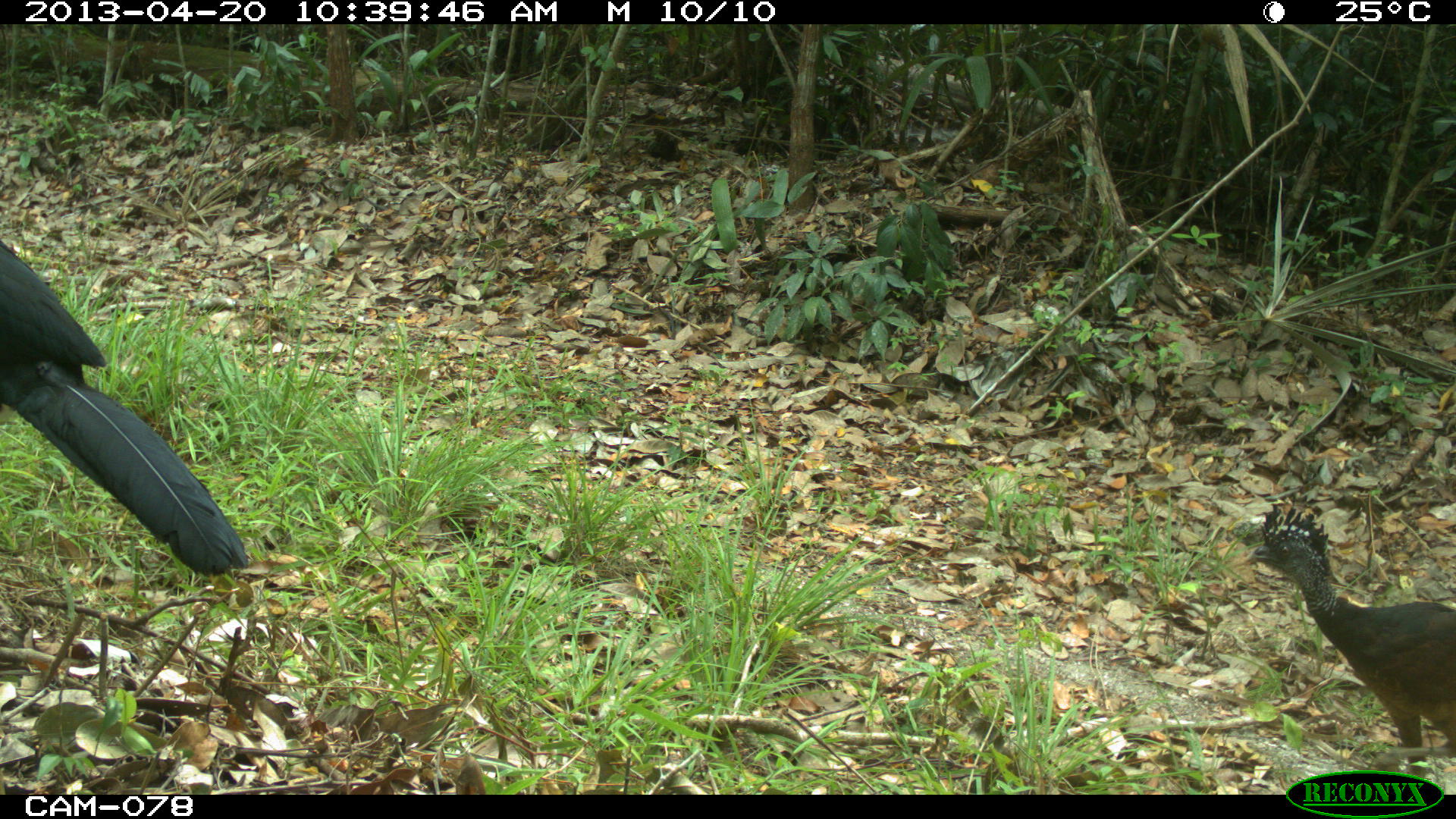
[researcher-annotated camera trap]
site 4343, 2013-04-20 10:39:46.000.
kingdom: Animalia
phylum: Chordata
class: Aves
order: Galliformes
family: Cracidae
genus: Crax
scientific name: Crax rubra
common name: great curassow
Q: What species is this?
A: Crax rubra (great curassow).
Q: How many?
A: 2.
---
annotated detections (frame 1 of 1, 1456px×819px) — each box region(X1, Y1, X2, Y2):
crax rubra: region(0, 239, 248, 578); region(1244, 500, 1456, 778)